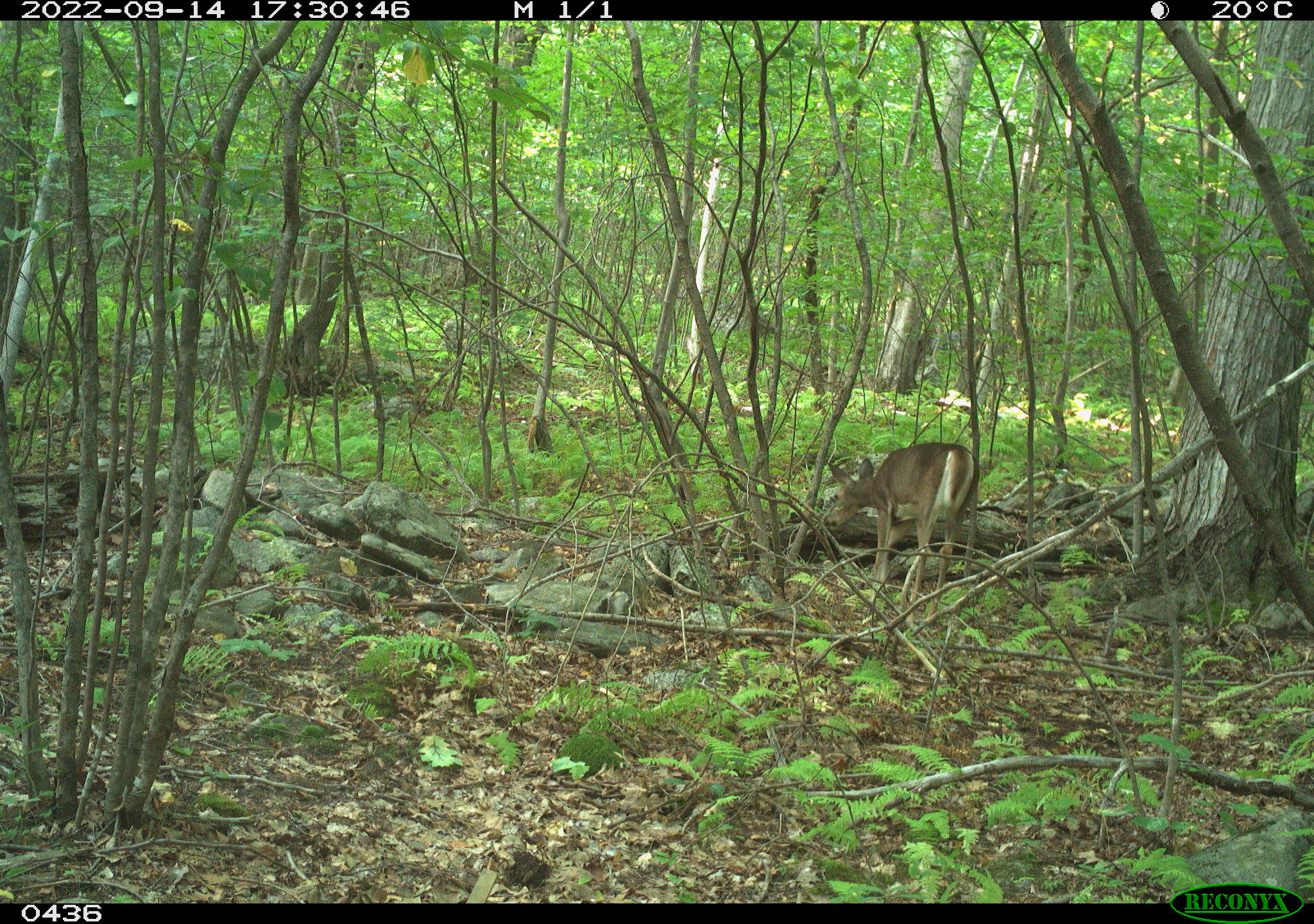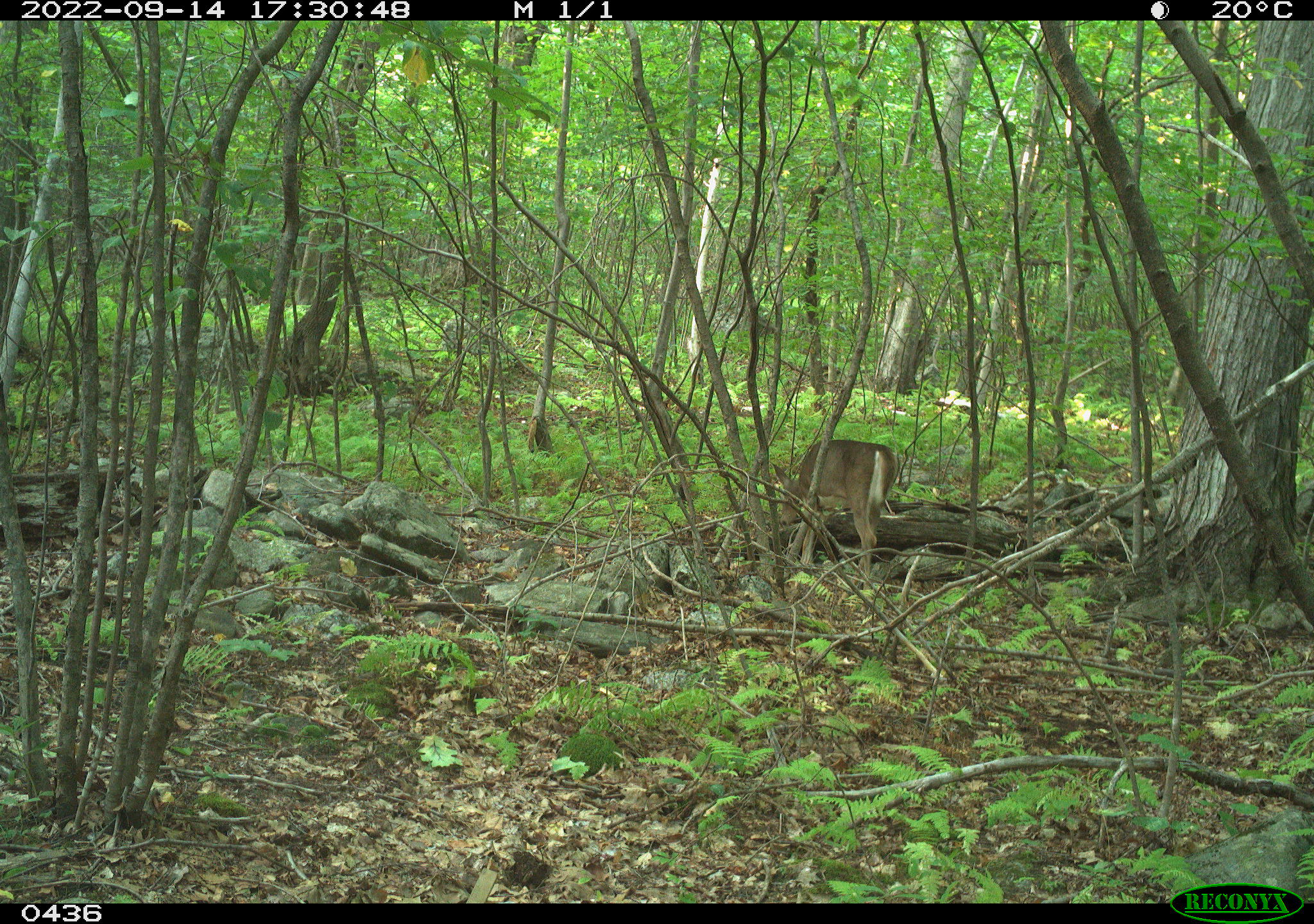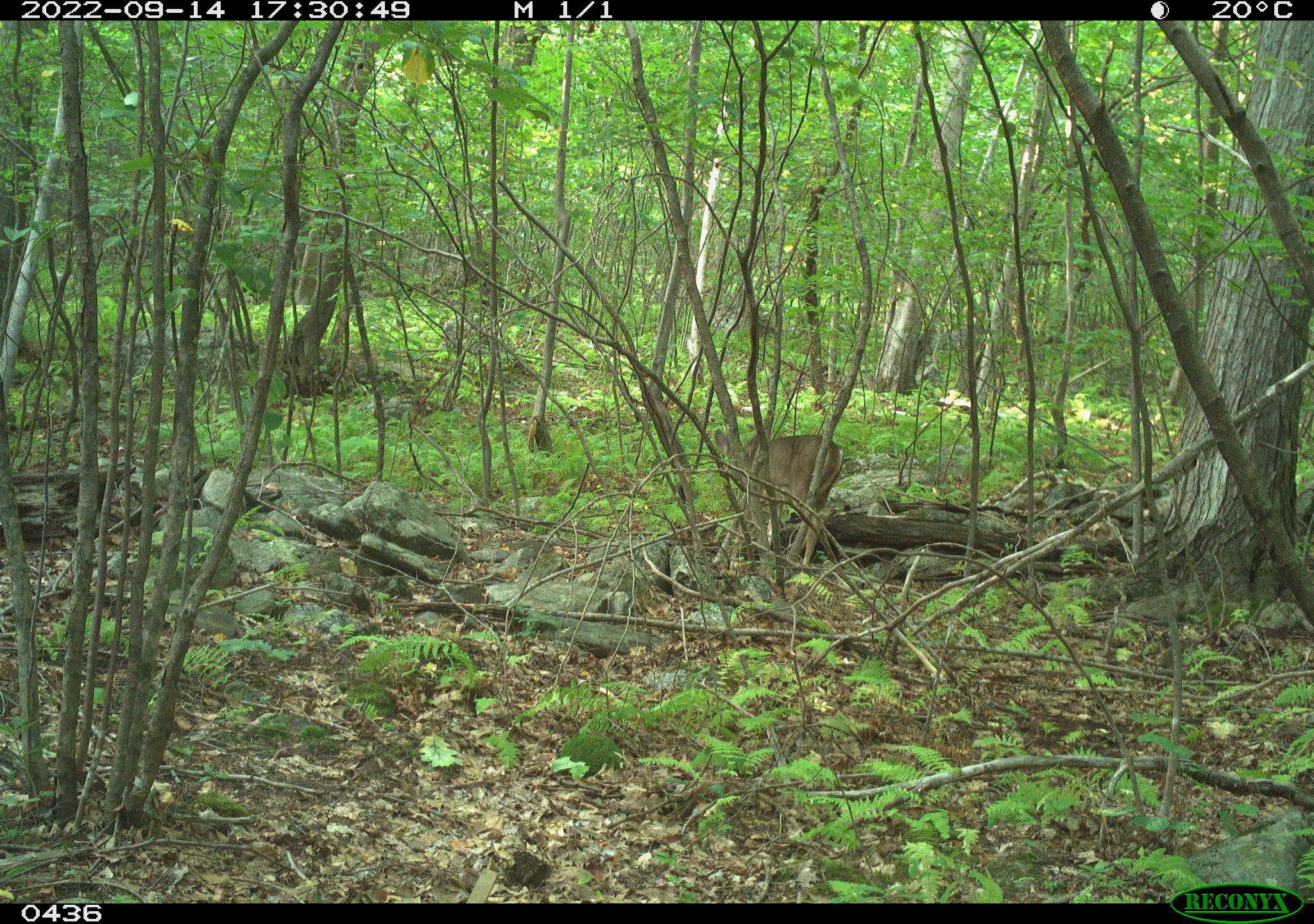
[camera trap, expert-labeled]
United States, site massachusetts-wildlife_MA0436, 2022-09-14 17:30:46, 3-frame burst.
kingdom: Animalia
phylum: Chordata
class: Mammalia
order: Artiodactyla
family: Cervidae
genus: Odocoileus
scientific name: Odocoileus virginianus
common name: white-tailed deer